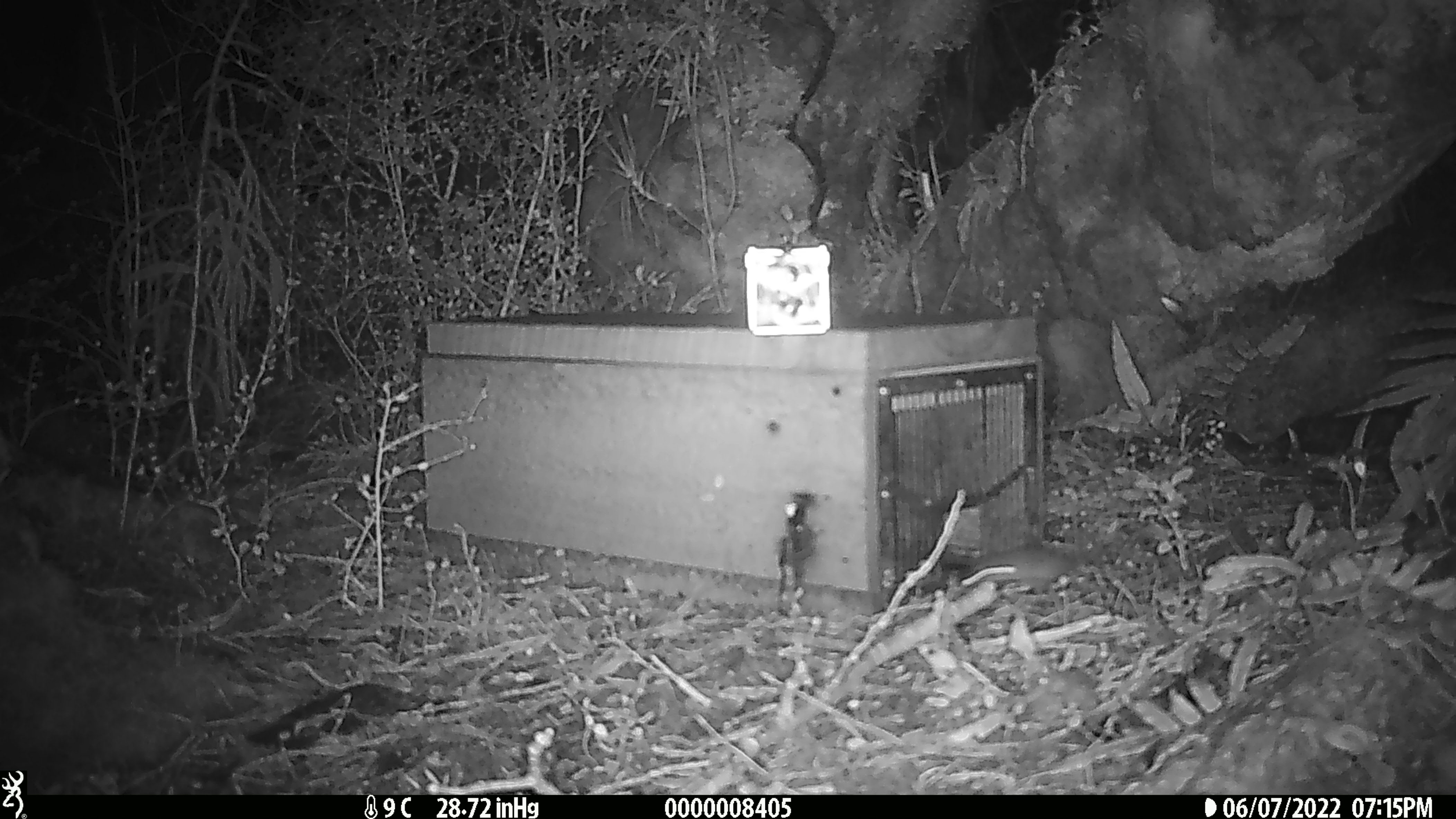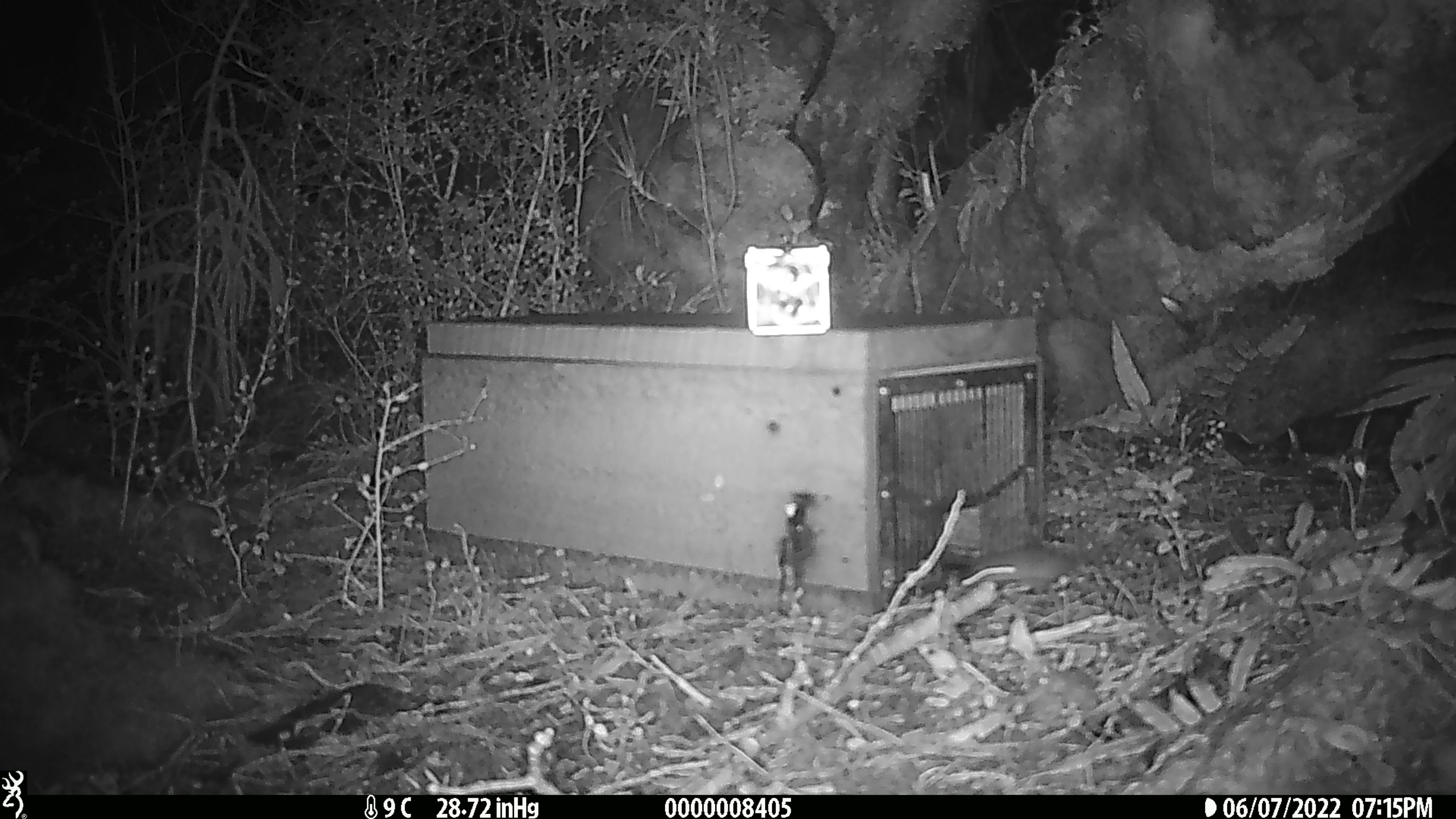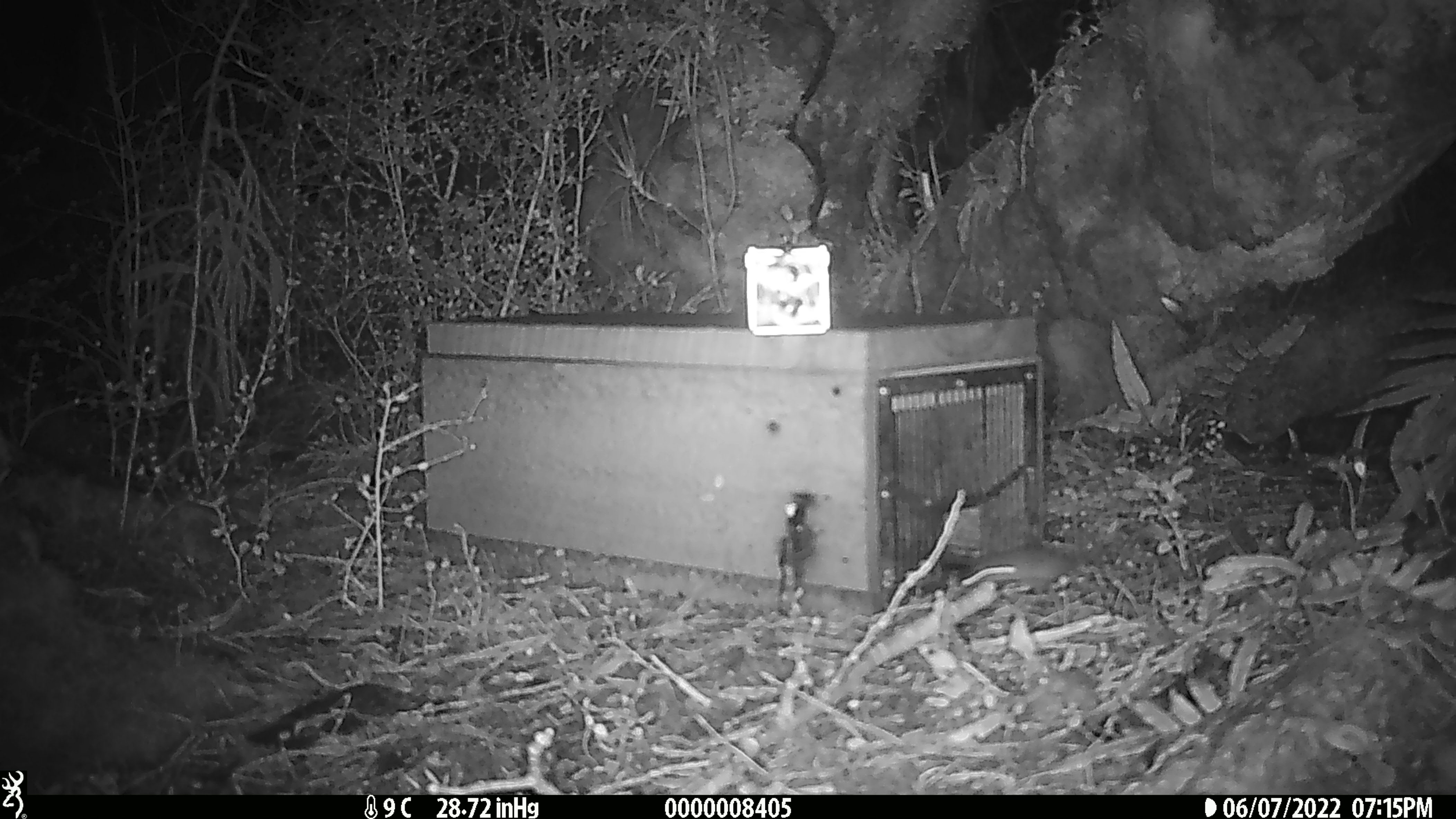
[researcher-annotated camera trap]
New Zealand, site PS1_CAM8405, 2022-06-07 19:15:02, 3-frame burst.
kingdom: Animalia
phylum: Chordata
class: Mammalia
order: Rodentia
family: Muridae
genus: Mus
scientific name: Mus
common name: mouse